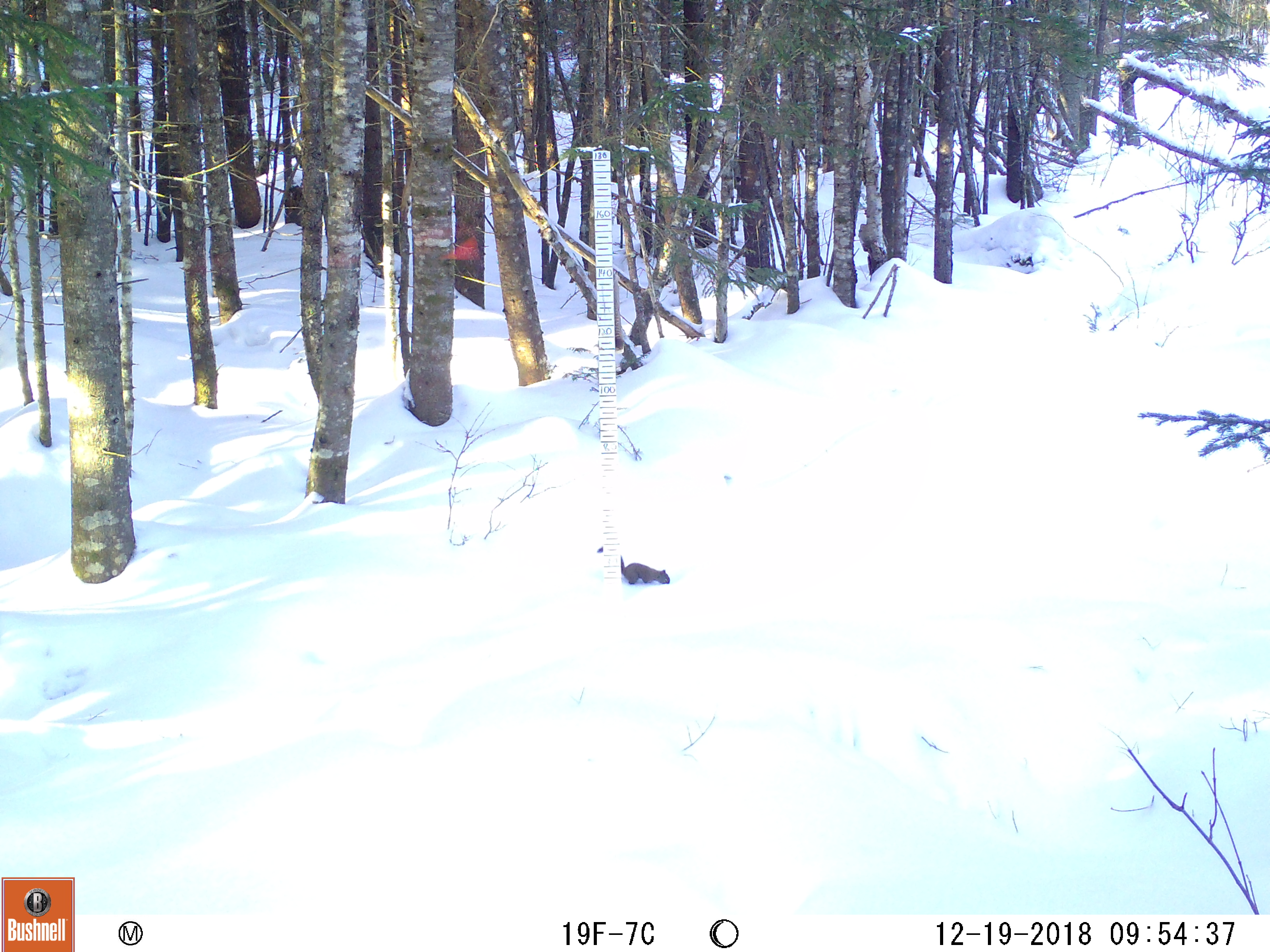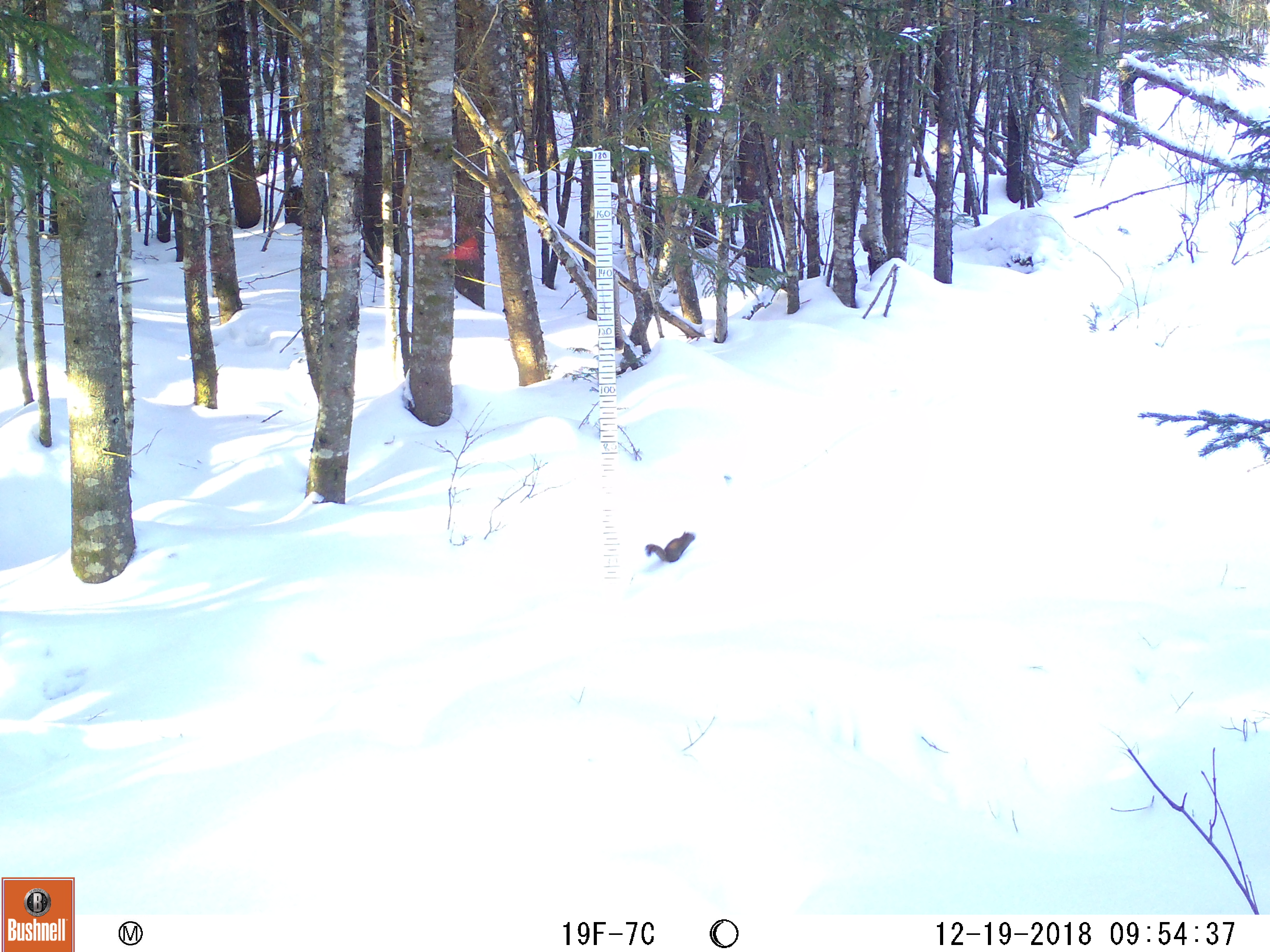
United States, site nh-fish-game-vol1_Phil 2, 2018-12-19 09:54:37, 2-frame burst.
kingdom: Animalia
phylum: Chordata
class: Mammalia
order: Rodentia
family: Sciuridae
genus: Tamiasciurus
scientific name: Tamiasciurus hudsonicus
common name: red squirrel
Red squirrel (Tamiasciurus hudsonicus).